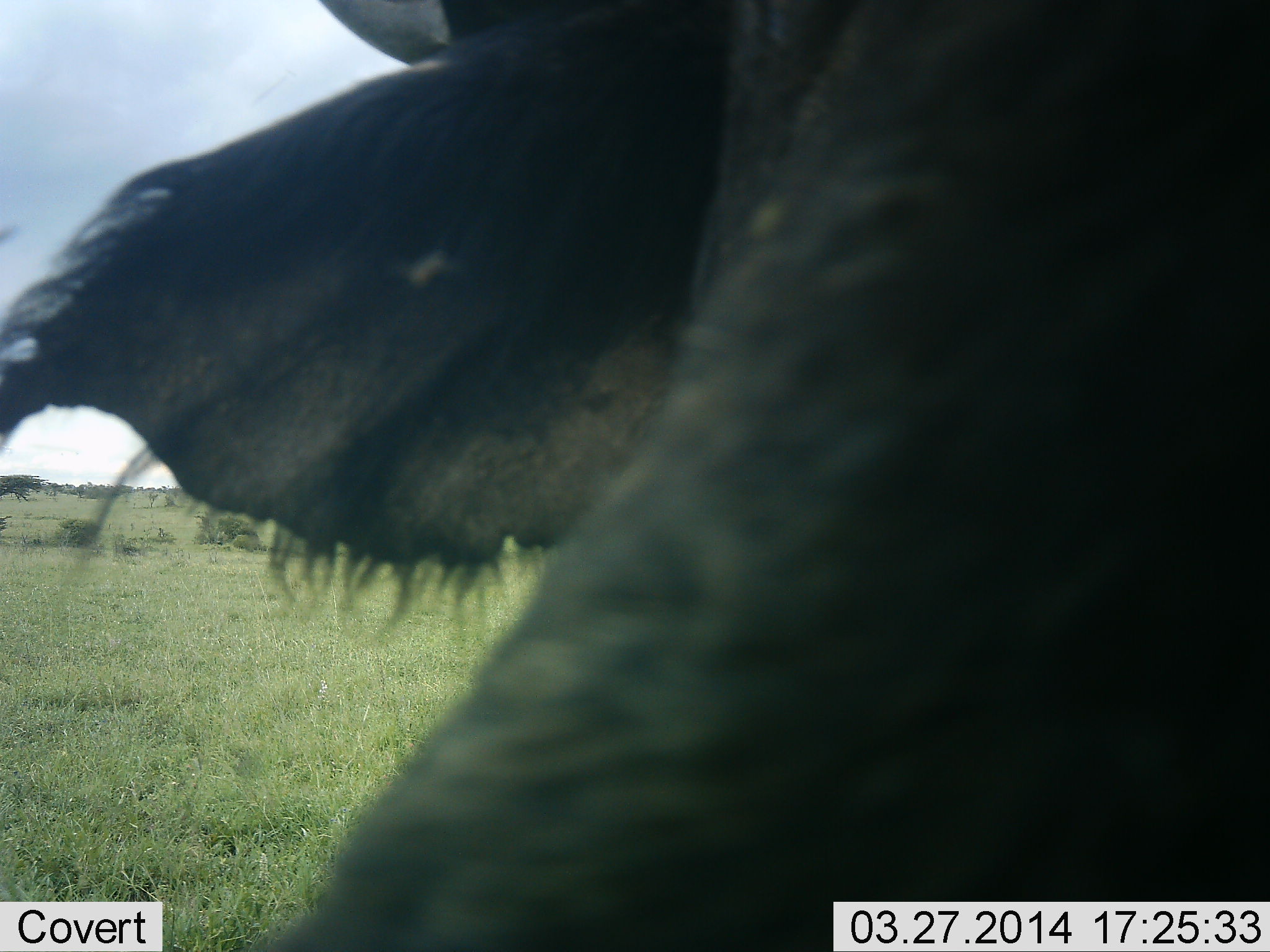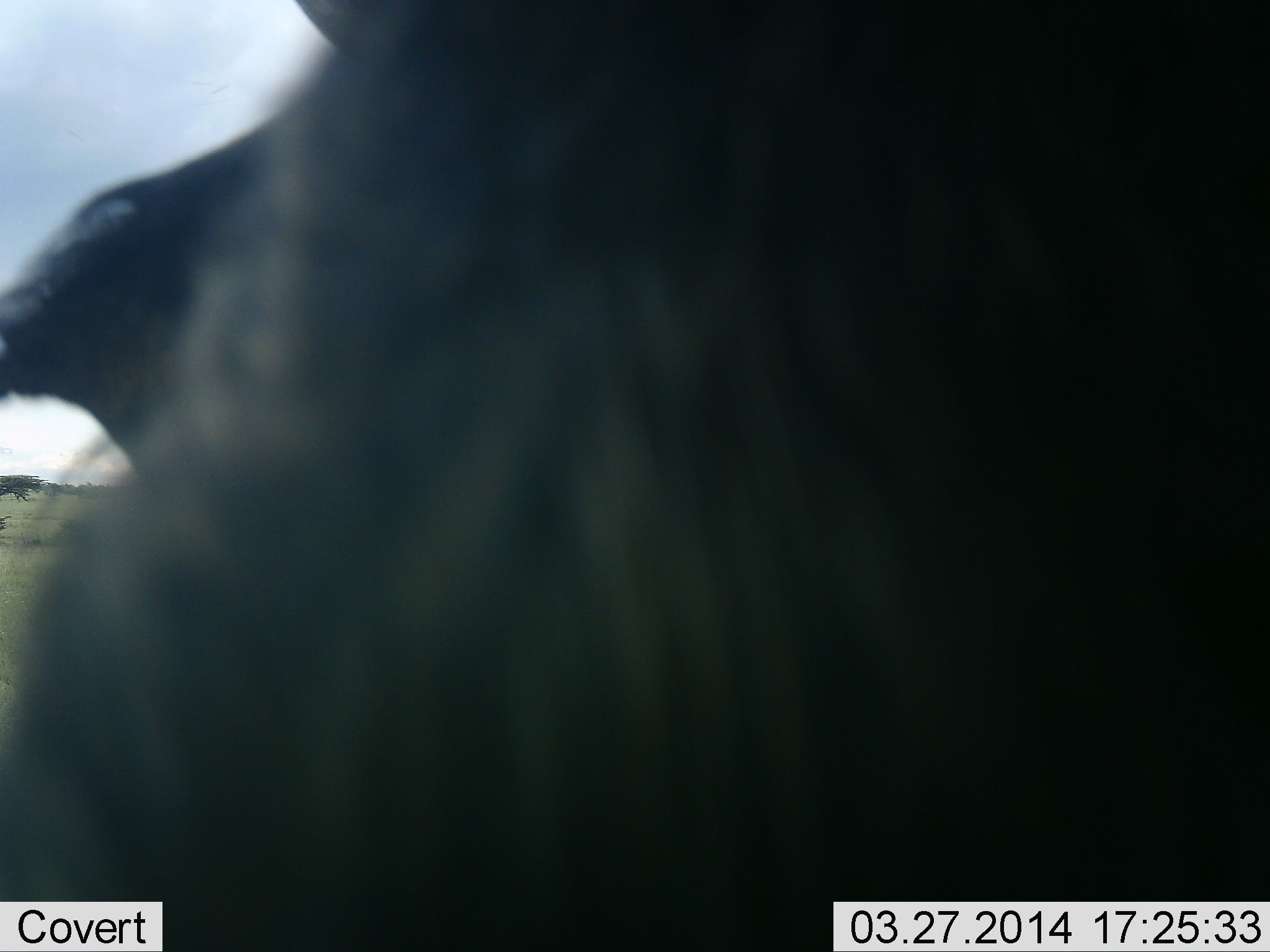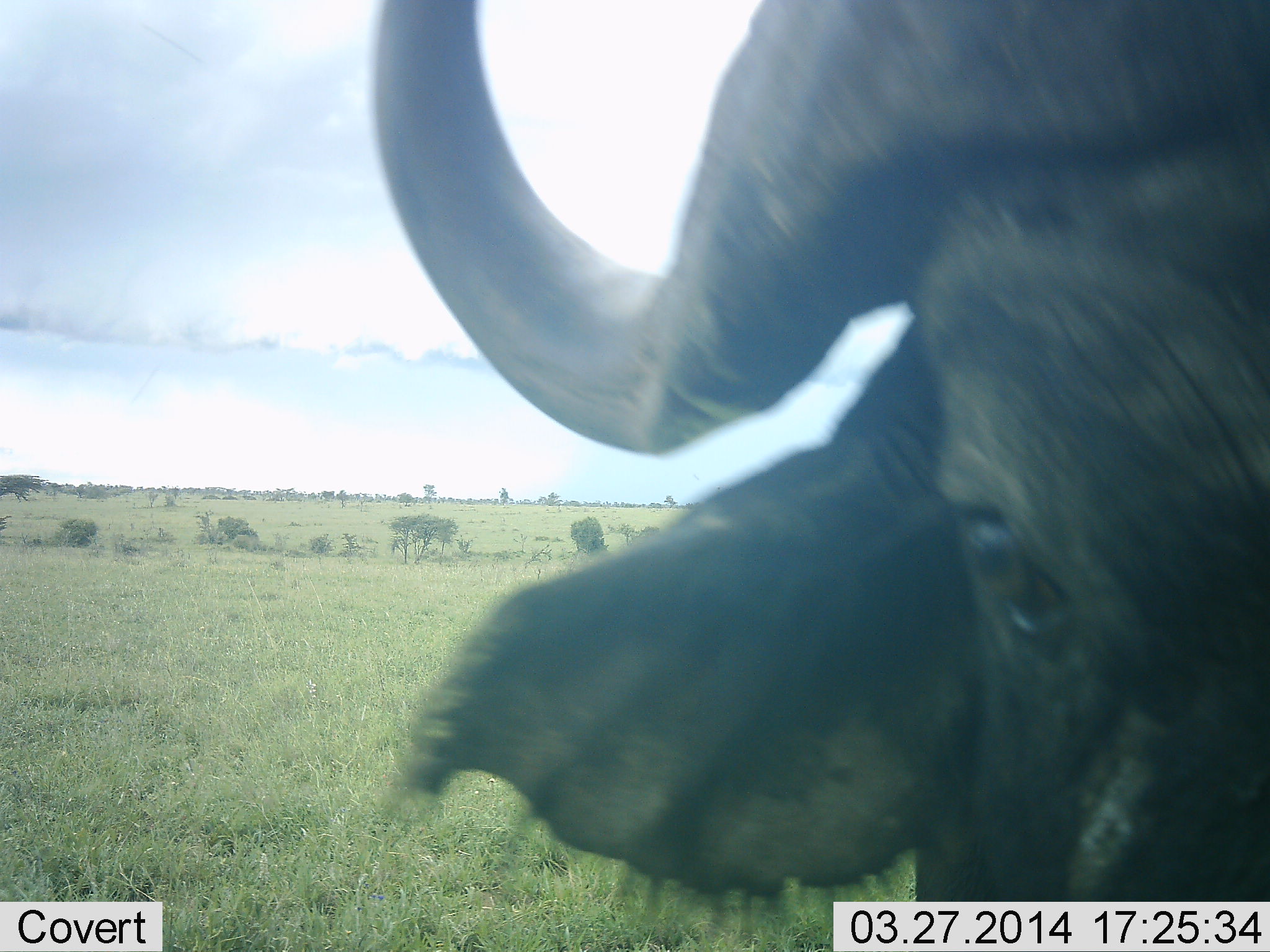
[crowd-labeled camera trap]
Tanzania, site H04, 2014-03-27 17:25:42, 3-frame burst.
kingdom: Animalia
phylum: Chordata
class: Mammalia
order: Artiodactyla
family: Bovidae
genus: Syncerus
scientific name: Syncerus caffer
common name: cape buffalo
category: buffalo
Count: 1.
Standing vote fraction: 80%.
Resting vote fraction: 0%.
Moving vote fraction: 20%.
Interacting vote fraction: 0%.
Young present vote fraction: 0%.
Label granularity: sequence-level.